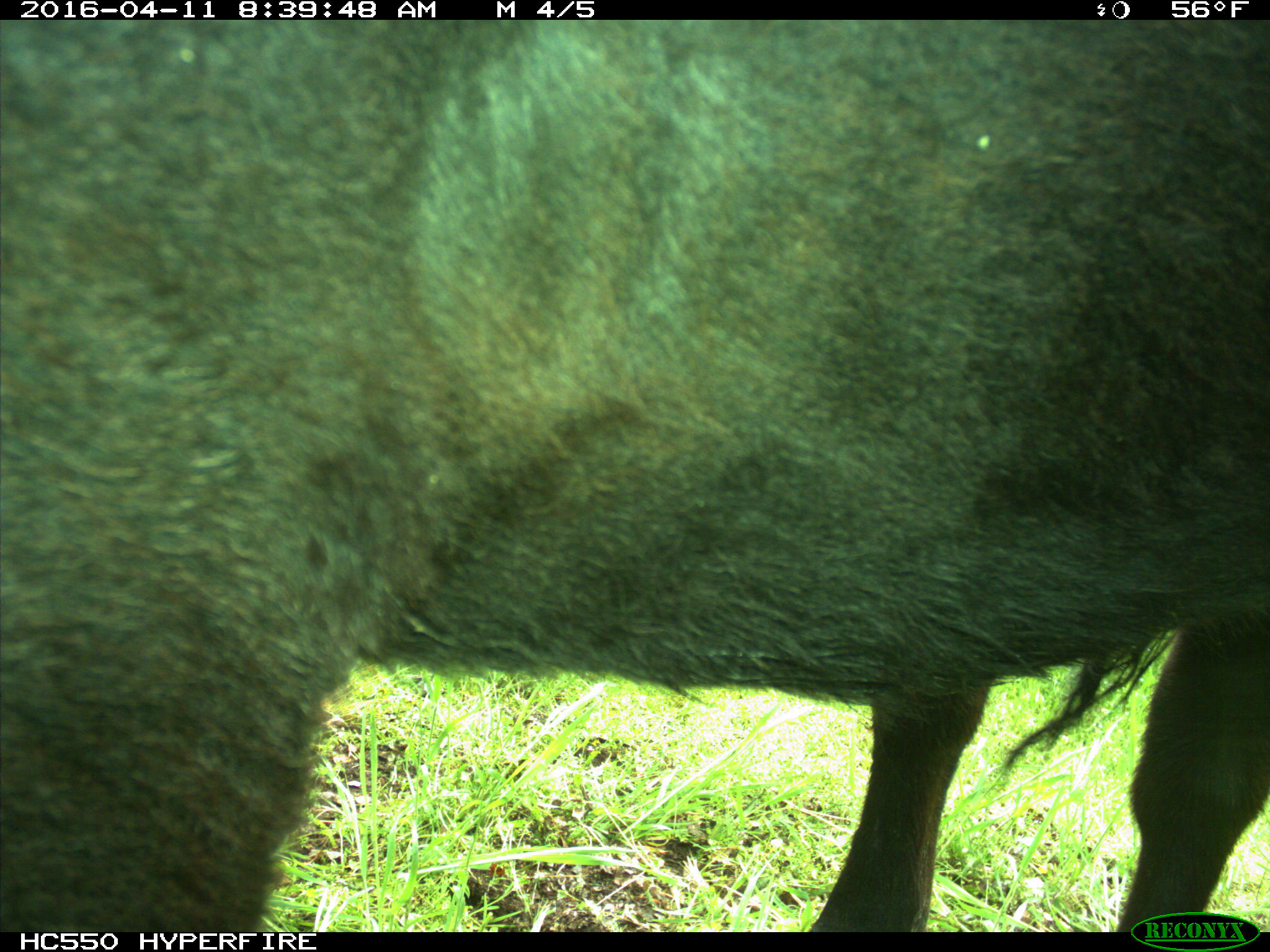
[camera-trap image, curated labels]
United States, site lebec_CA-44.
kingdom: Animalia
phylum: Chordata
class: Mammalia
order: Artiodactyla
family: Bovidae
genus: Bos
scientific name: Bos taurus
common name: domestic cow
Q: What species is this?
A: Bos taurus (domestic cow).